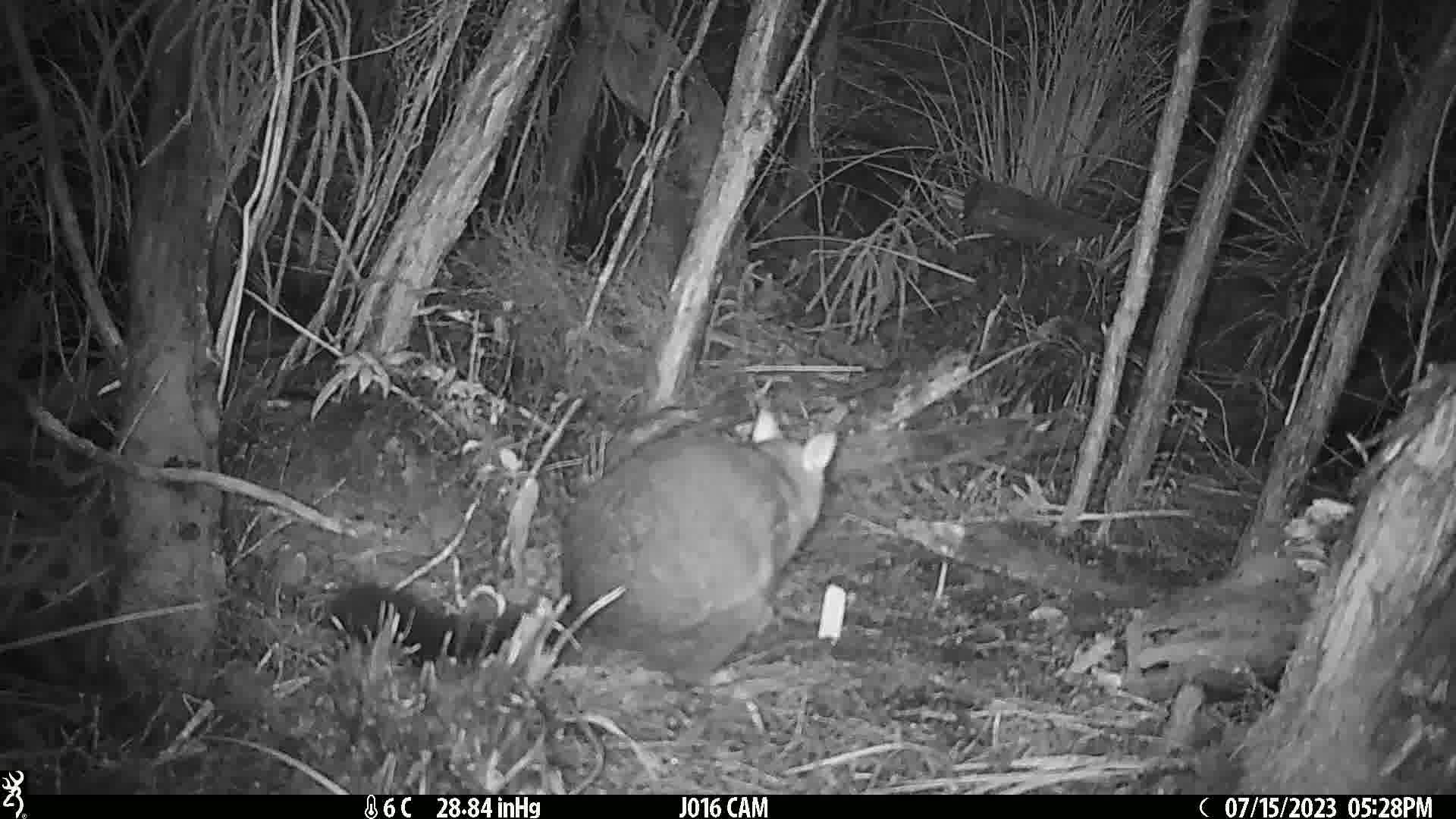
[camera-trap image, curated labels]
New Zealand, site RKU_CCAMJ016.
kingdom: Animalia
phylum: Chordata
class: Mammalia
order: Diprotodontia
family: Phalangeridae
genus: Trichosurus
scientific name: Trichosurus vulpecula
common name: common brushtail possum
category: possum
Possum (common brushtail possum) (Trichosurus vulpecula).